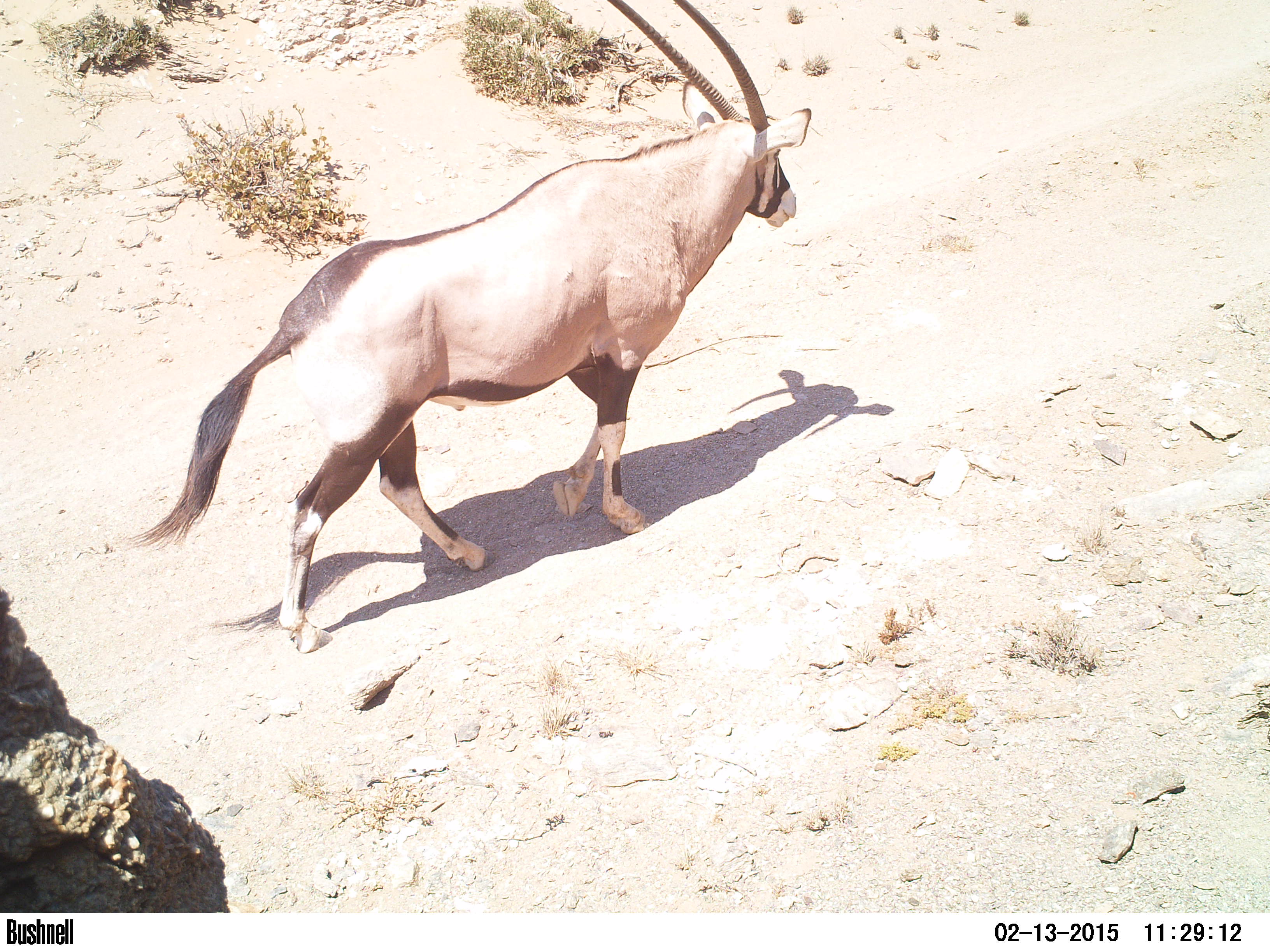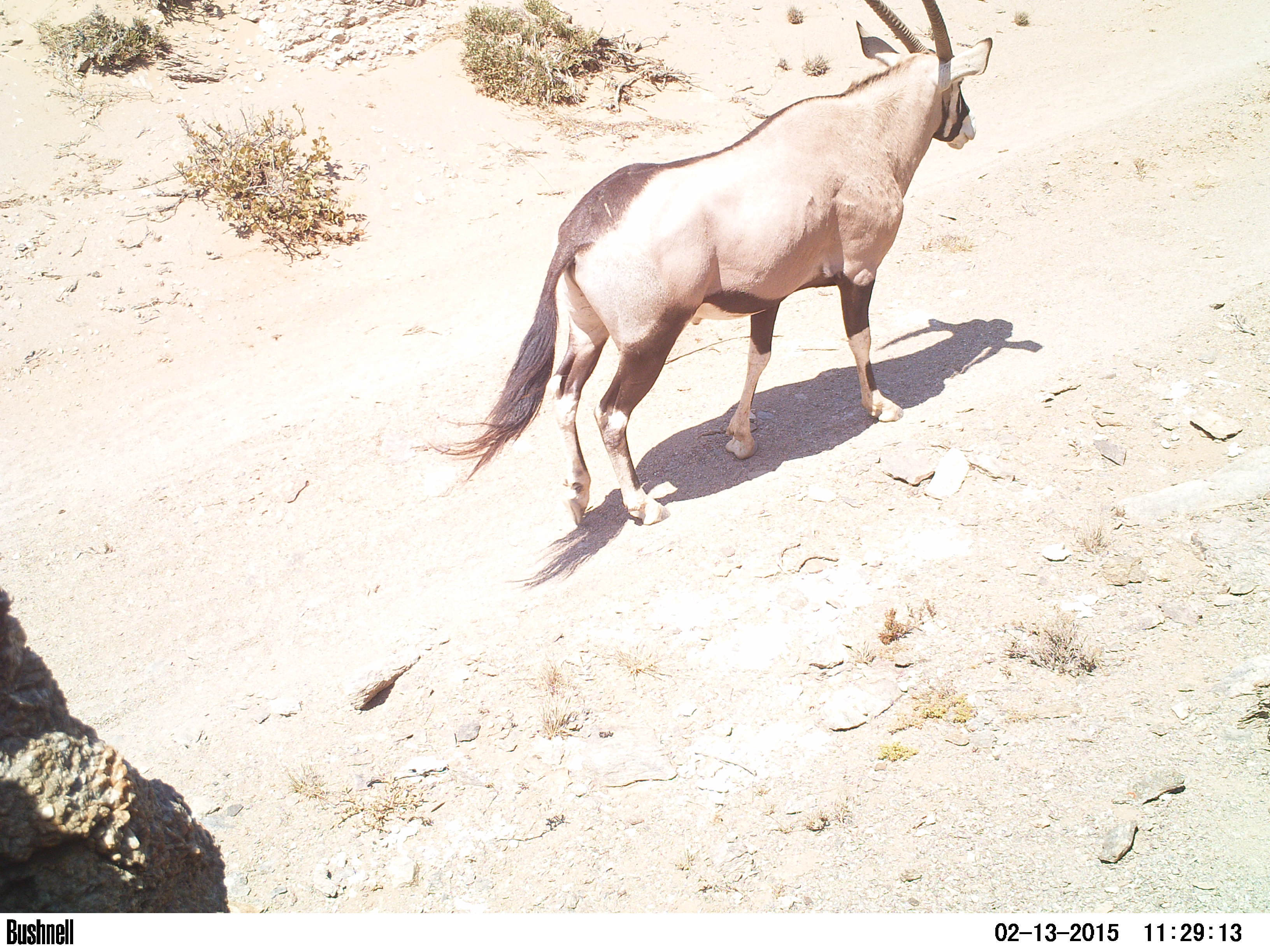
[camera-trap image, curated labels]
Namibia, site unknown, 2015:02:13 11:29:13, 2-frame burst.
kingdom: Animalia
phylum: Chordata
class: Mammalia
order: Artiodactyla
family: Bovidae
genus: Oryx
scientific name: Oryx gazella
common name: gemsbok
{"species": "Oryx gazella (gemsbok)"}